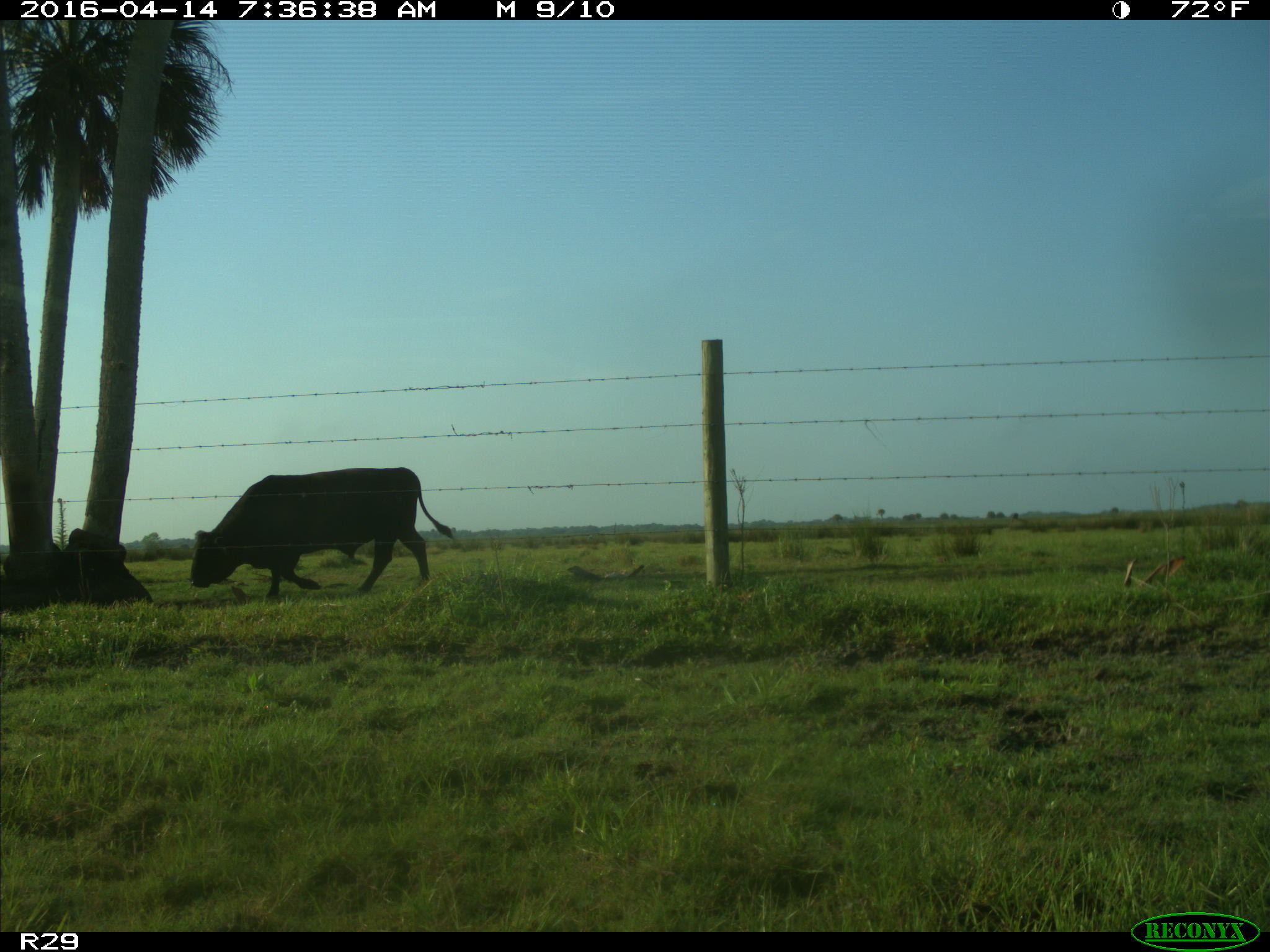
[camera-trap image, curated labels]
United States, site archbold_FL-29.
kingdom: Animalia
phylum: Chordata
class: Mammalia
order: Artiodactyla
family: Bovidae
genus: Bos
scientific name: Bos taurus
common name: domestic cow